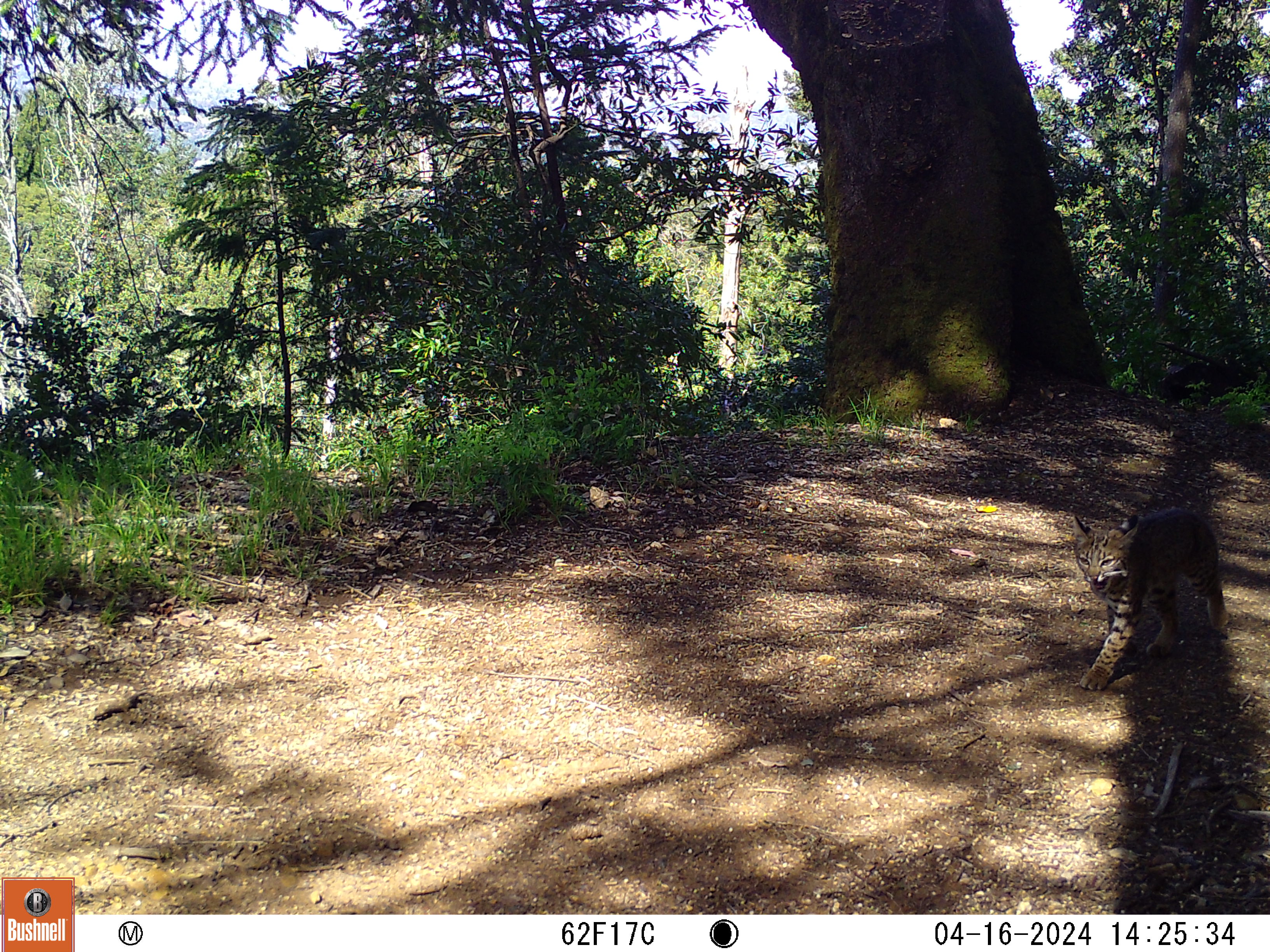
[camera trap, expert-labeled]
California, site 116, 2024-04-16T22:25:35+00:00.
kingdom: Animalia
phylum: Chordata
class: Mammalia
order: Carnivora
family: Felidae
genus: Lynx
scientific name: Lynx rufus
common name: bobcat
Bobcat (Lynx rufus).